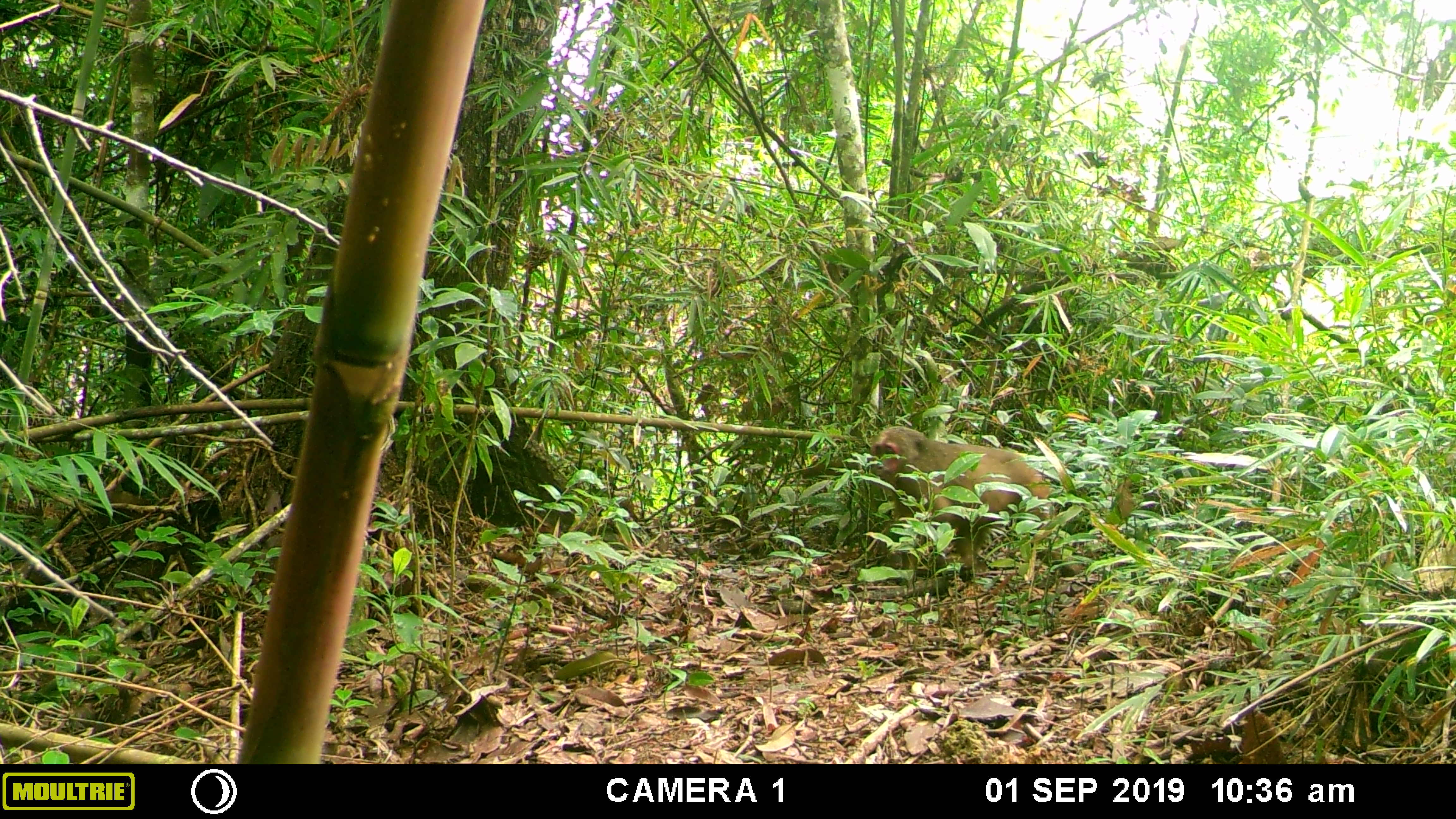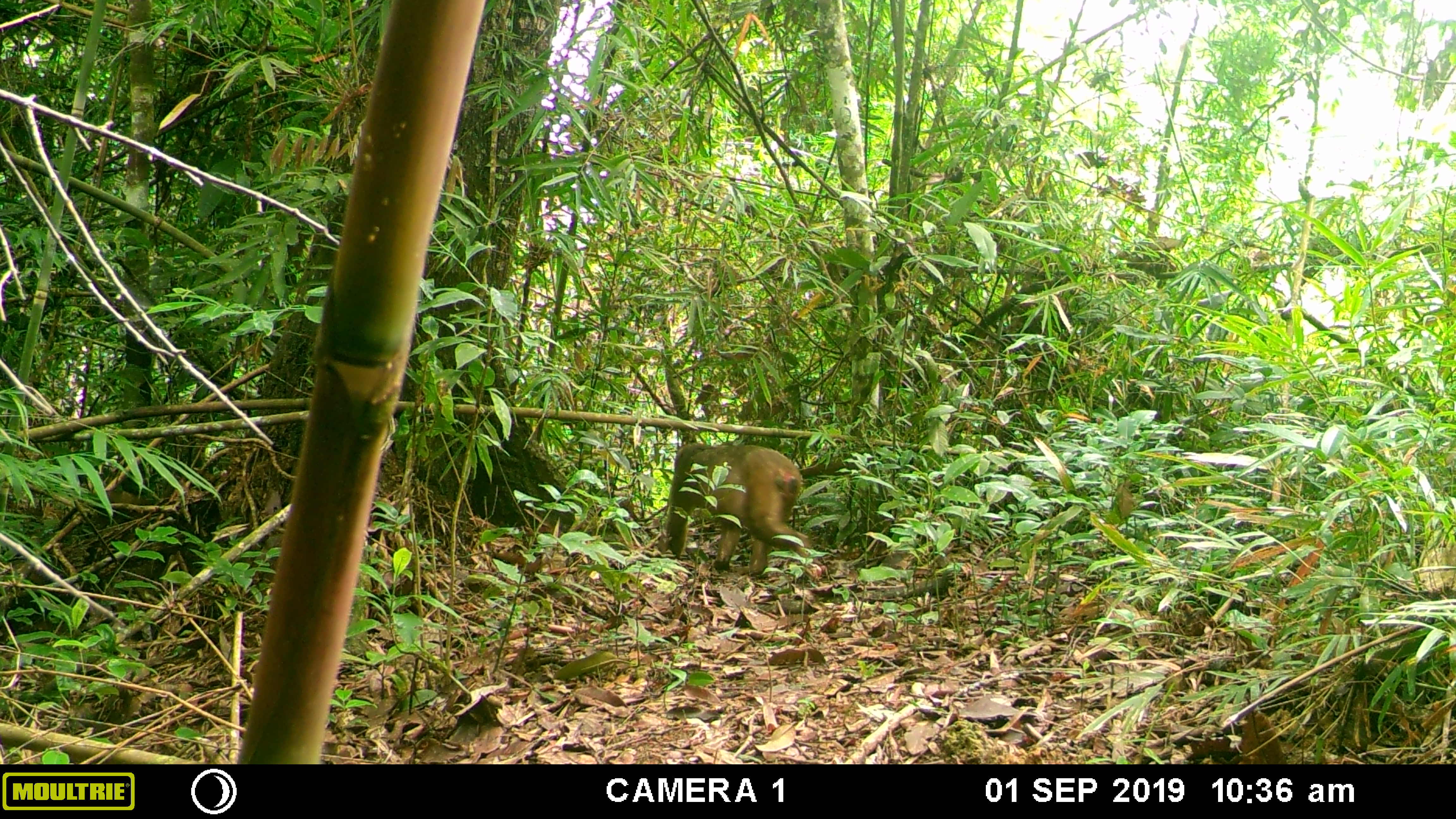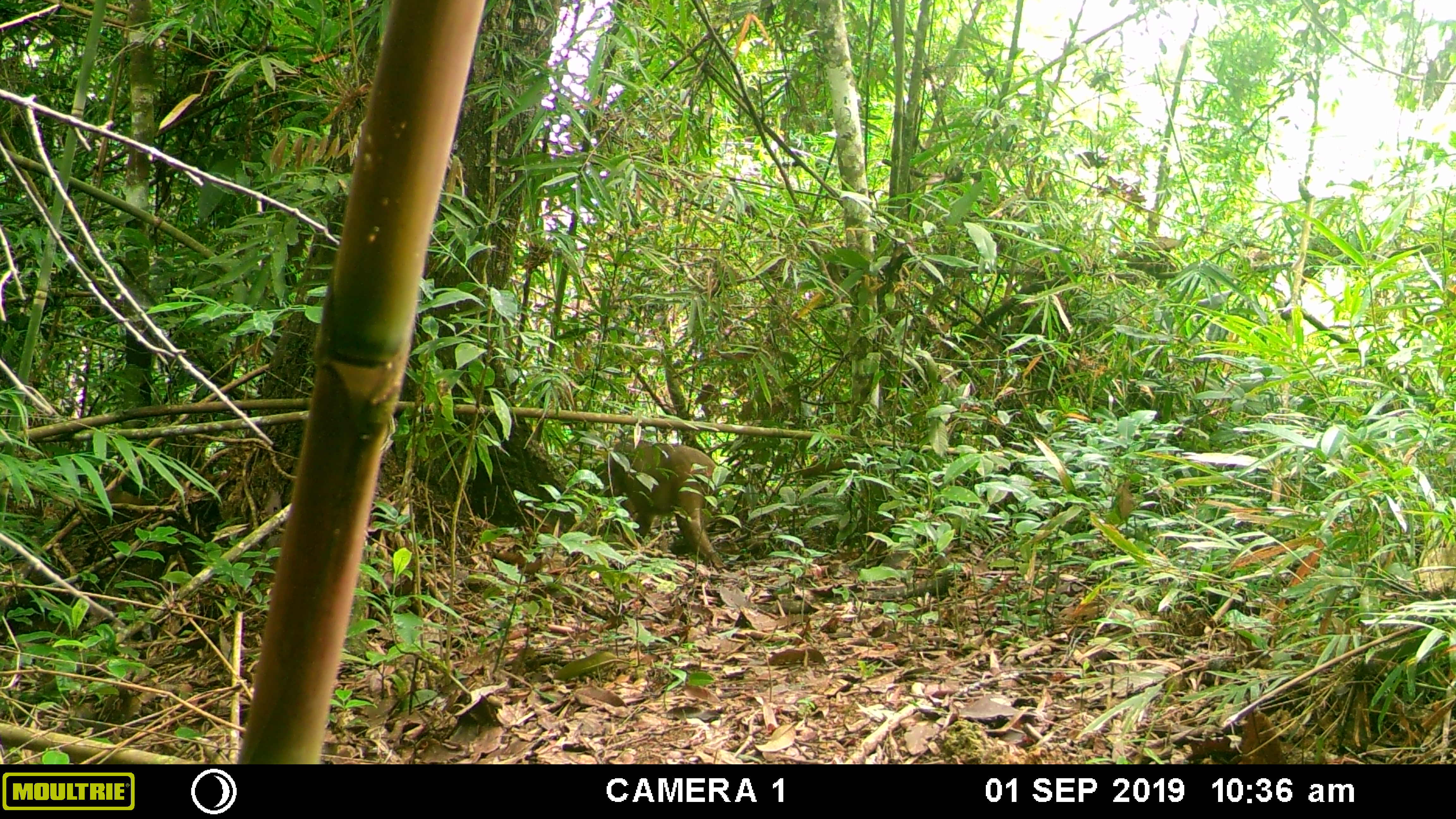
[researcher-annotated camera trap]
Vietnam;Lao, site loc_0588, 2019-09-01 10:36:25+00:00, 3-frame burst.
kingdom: Animalia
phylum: Chordata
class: Mammalia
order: Primates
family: Cercopithecidae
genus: Macaca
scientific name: Macaca arctoides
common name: stump-tailed macaque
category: stump tailed macaque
Stump tailed macaque (stump-tailed macaque) (Macaca arctoides). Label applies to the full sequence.